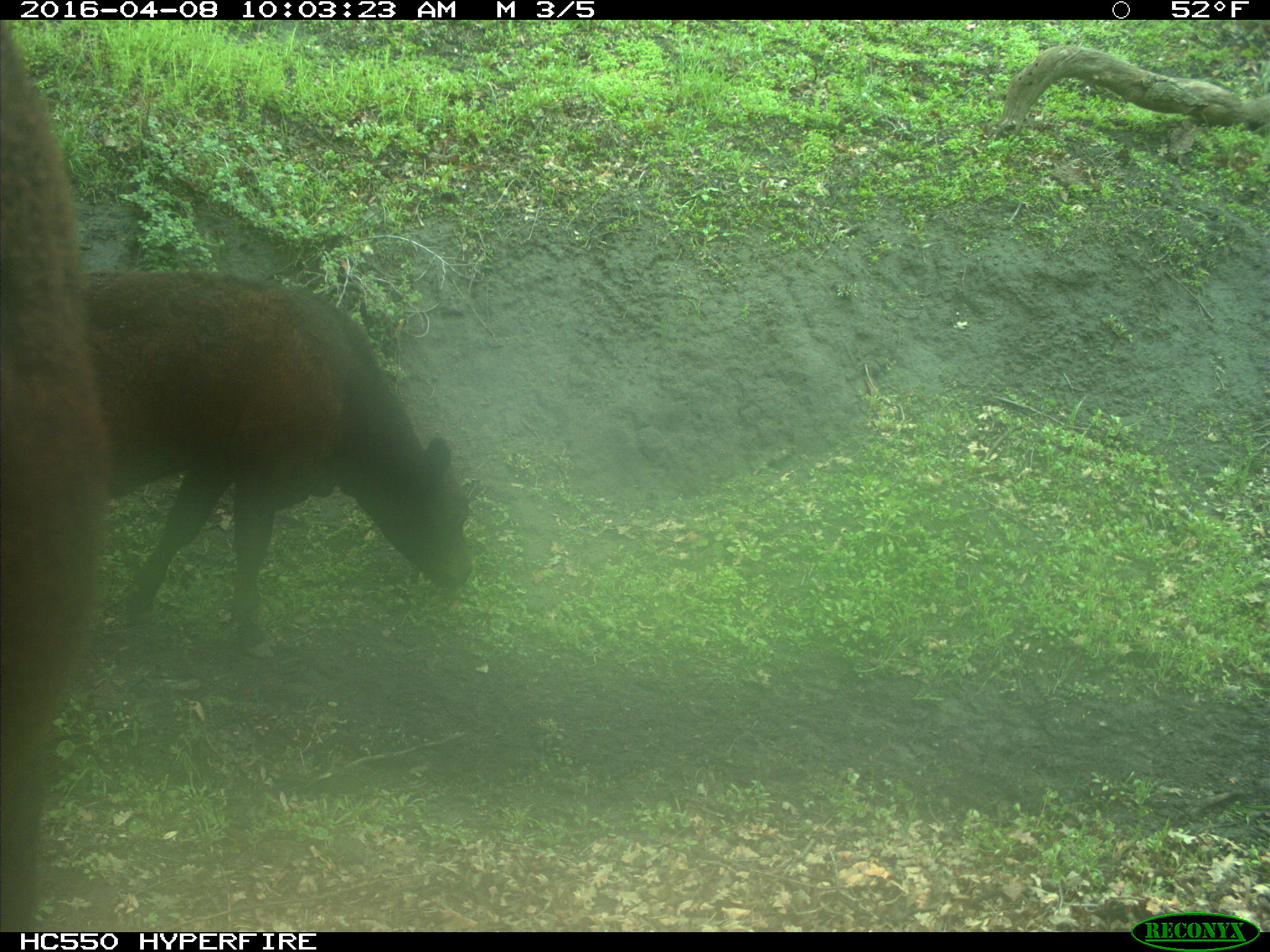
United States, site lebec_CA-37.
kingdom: Animalia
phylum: Chordata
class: Mammalia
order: Artiodactyla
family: Bovidae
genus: Bos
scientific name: Bos taurus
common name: domestic cow